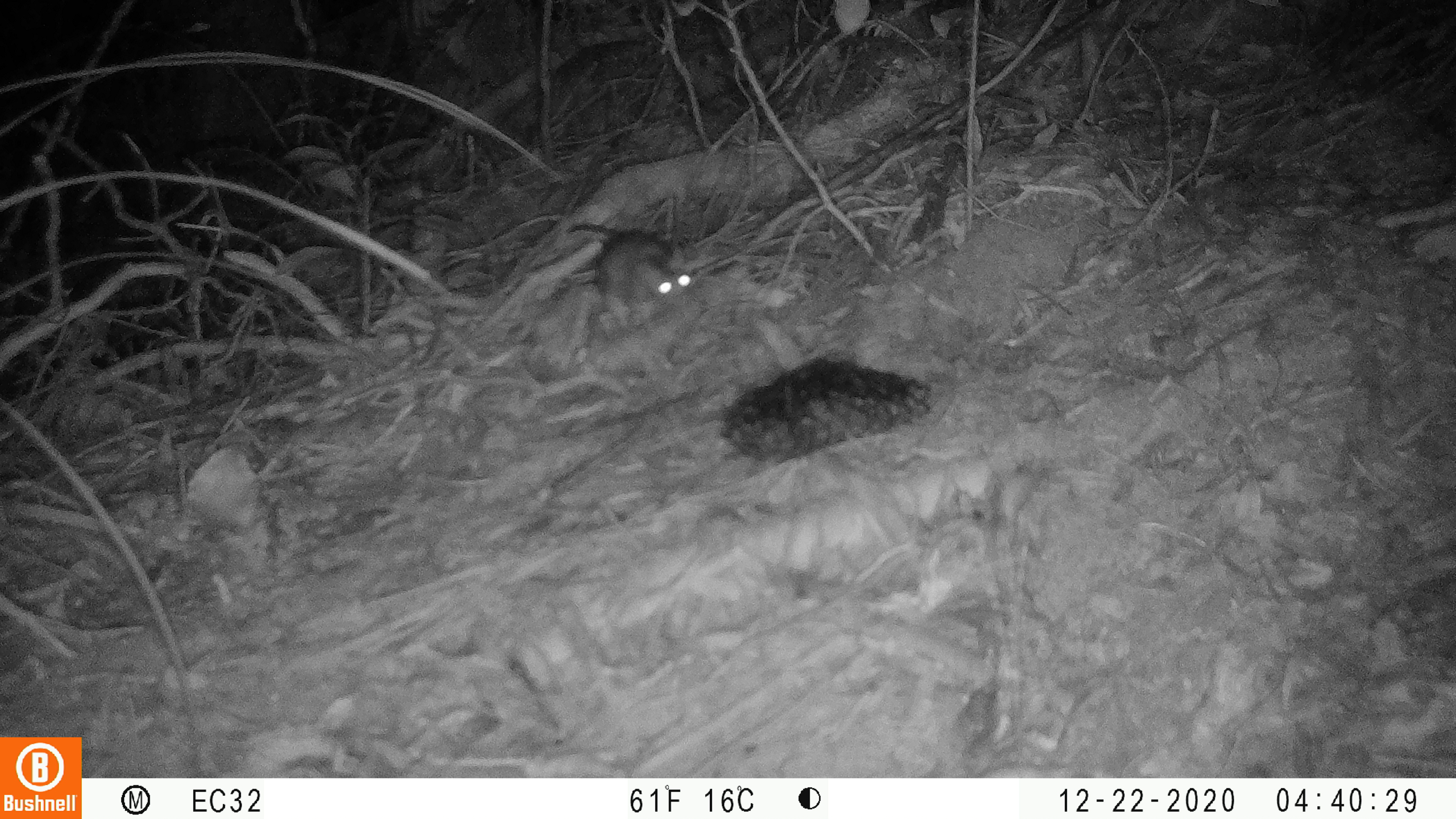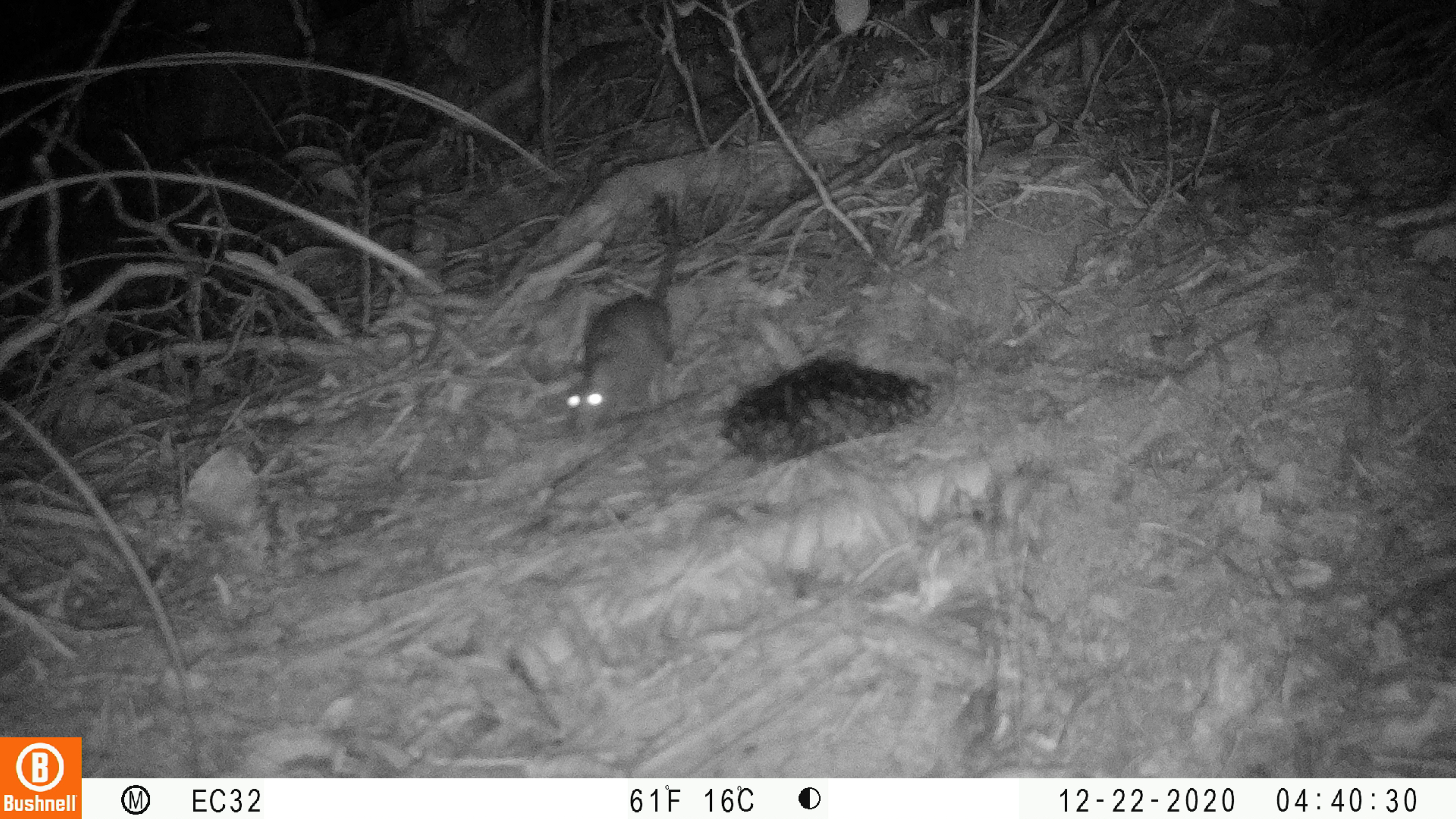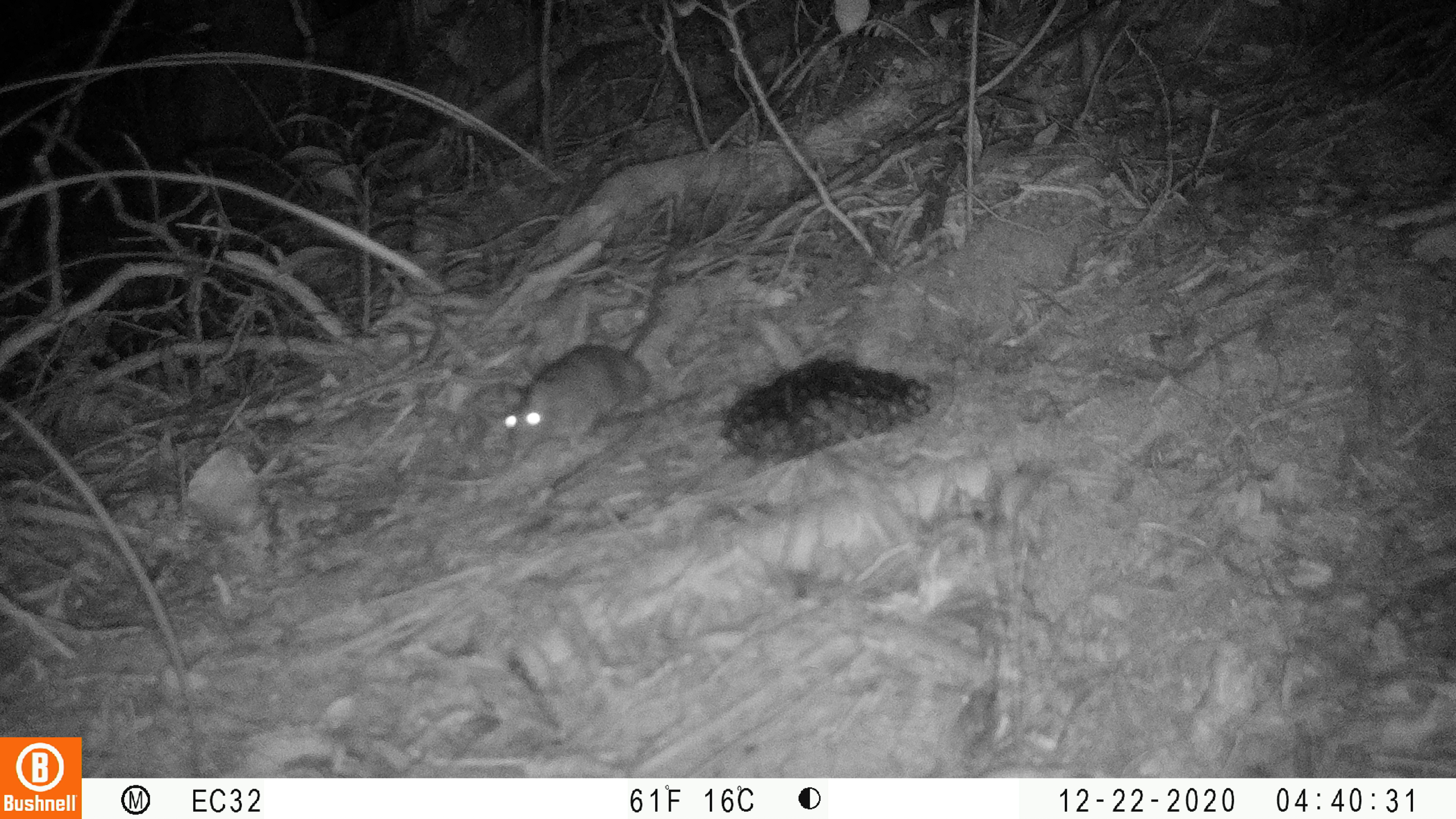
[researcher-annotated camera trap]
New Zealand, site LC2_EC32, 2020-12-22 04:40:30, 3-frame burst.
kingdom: Animalia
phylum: Chordata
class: Mammalia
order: Rodentia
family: Muridae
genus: Rattus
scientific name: Rattus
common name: rat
Rat (Rattus).